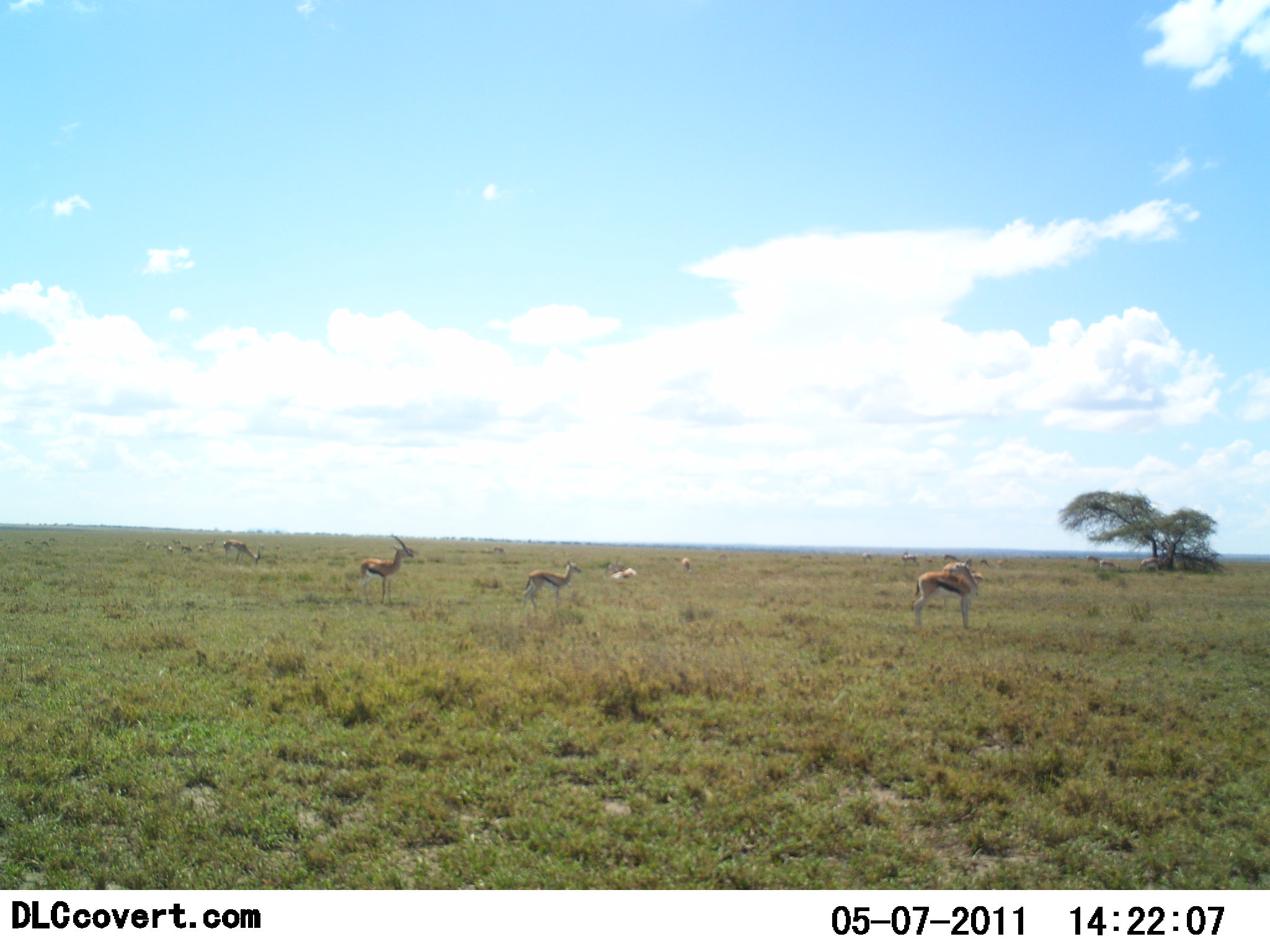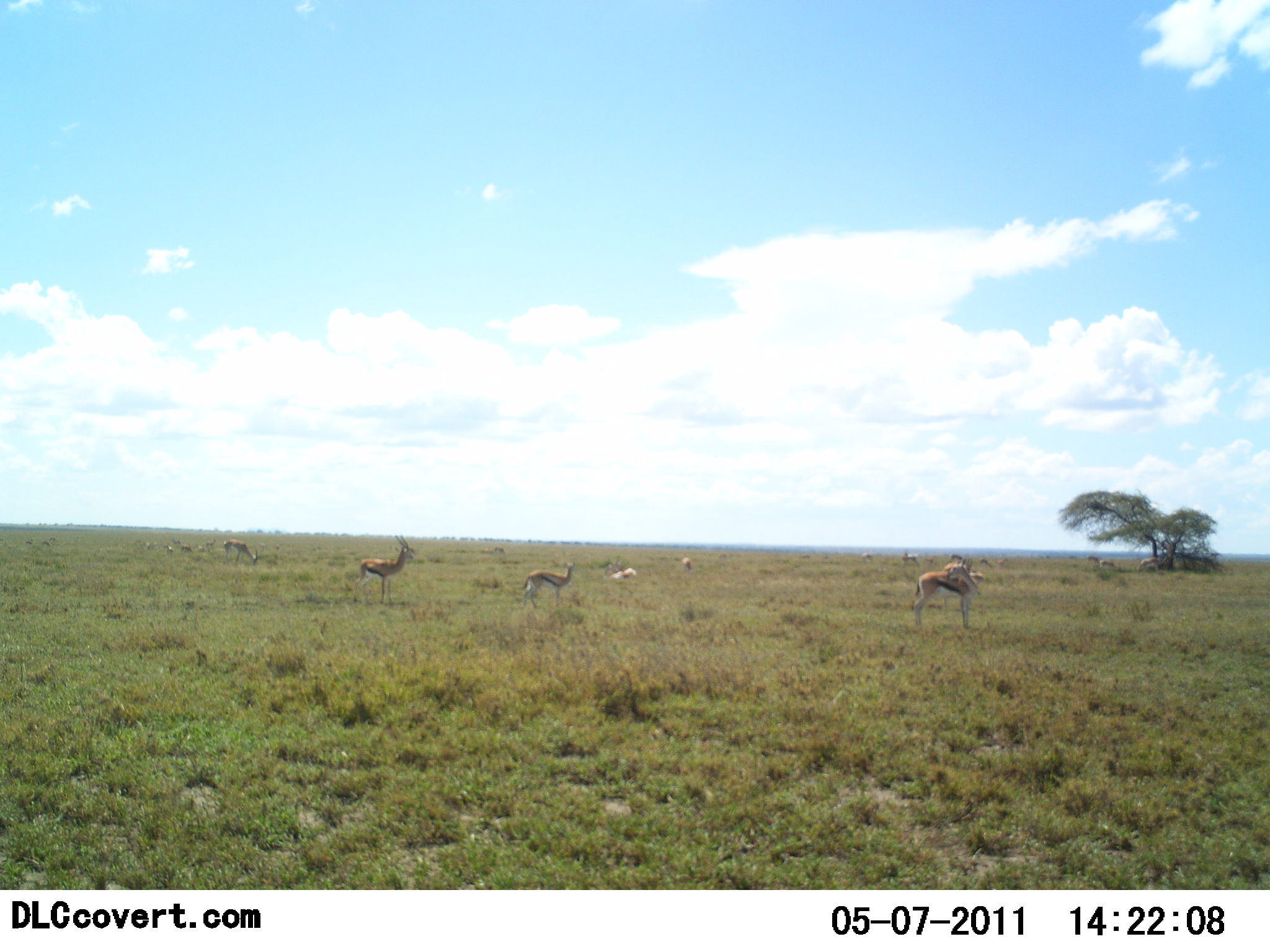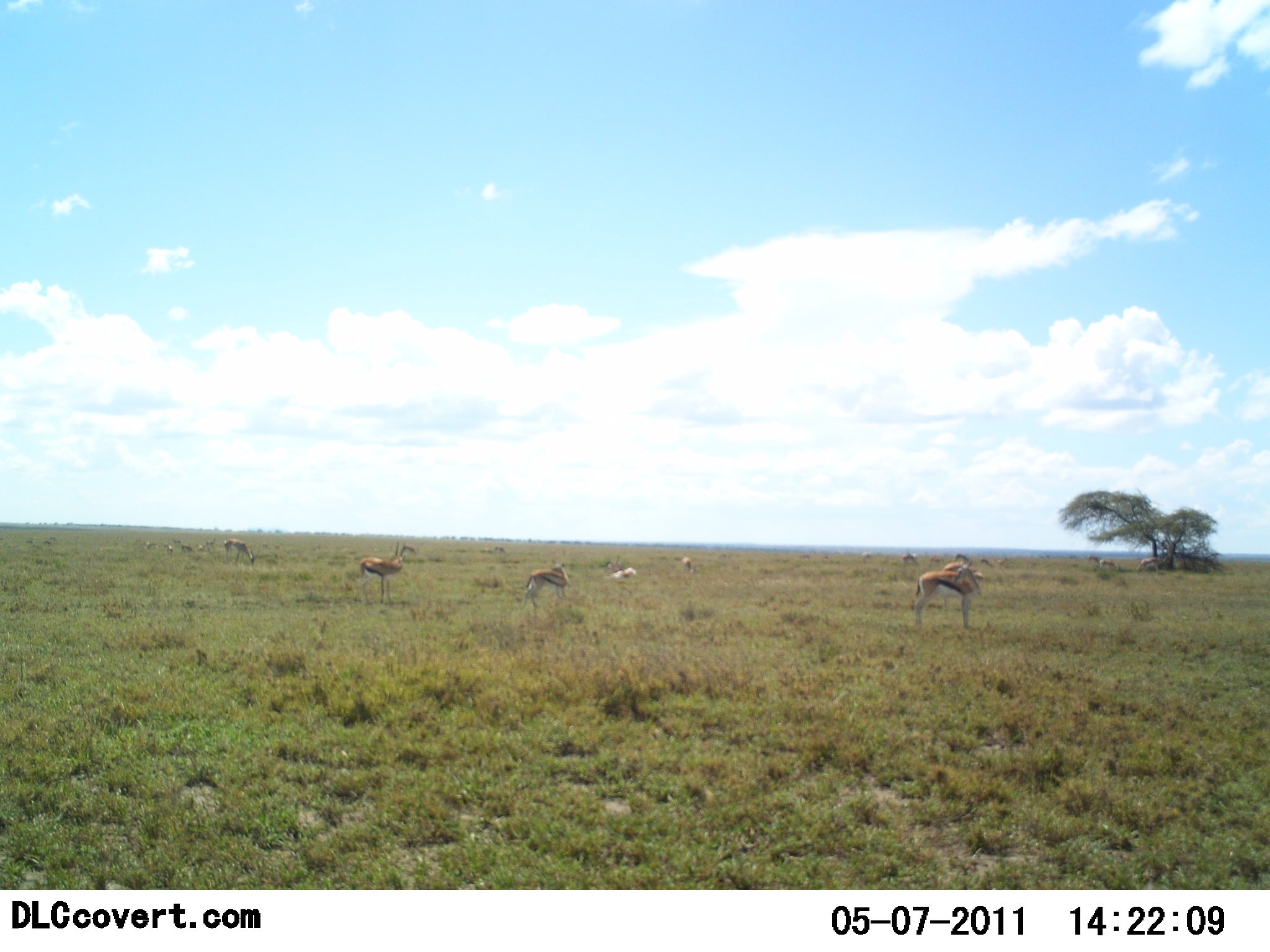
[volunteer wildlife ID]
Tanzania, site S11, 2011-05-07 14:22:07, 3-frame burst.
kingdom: Animalia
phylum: Chordata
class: Mammalia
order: Artiodactyla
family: Bovidae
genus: Eudorcas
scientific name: Eudorcas thomsonii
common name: thomson's gazelle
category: gazellethomsons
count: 8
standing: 90%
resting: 20%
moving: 0%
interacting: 0%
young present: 0%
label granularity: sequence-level